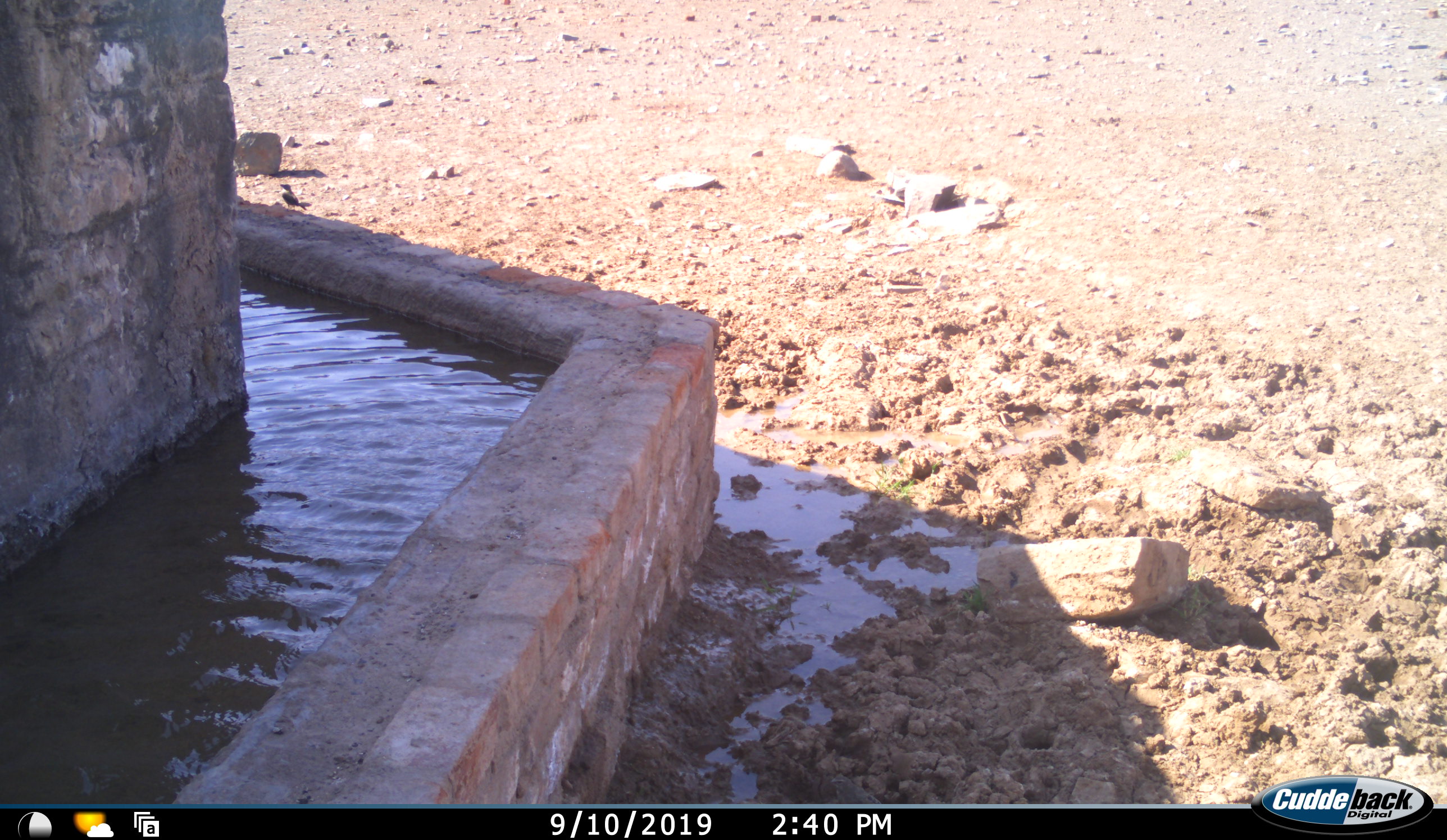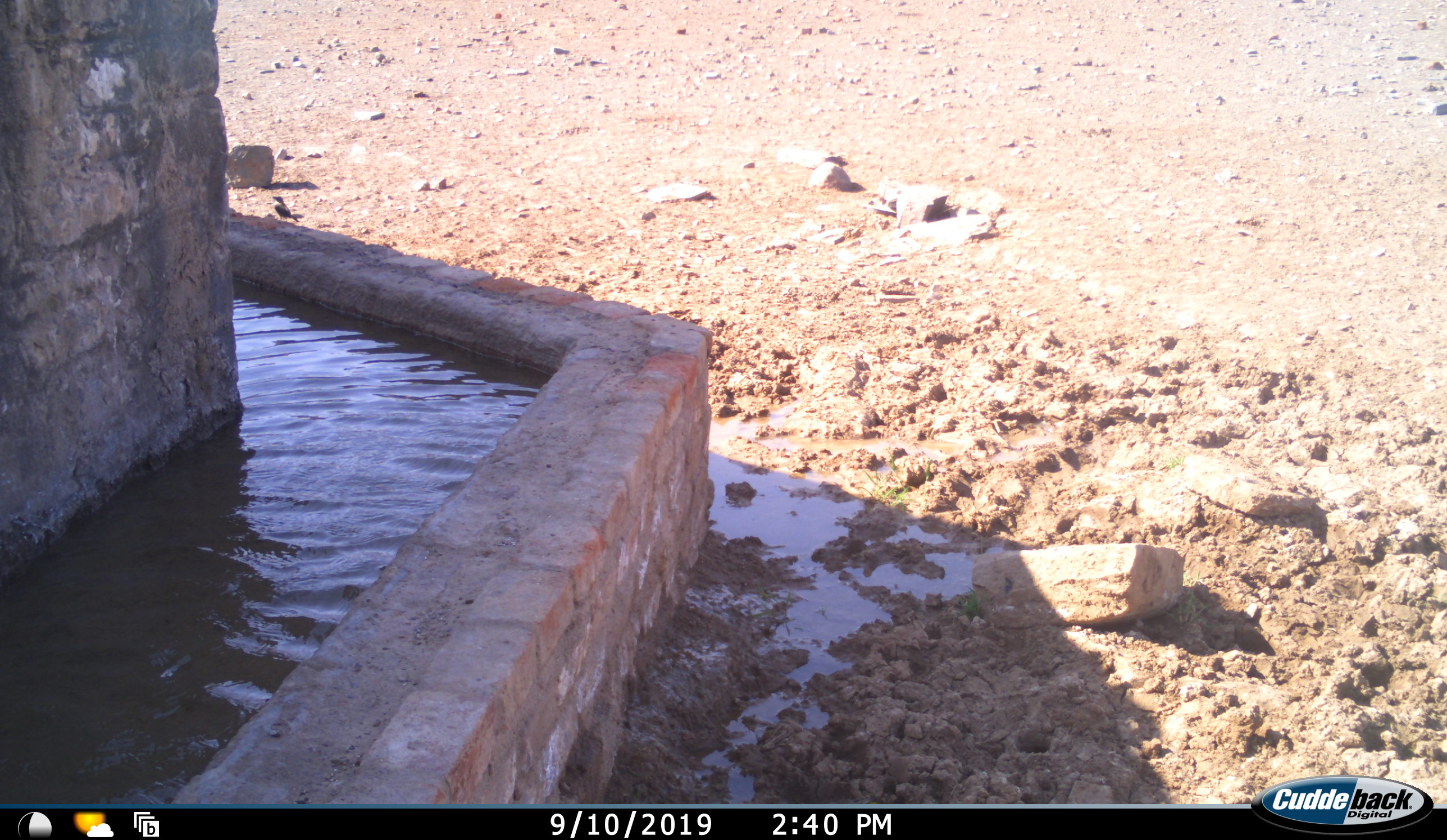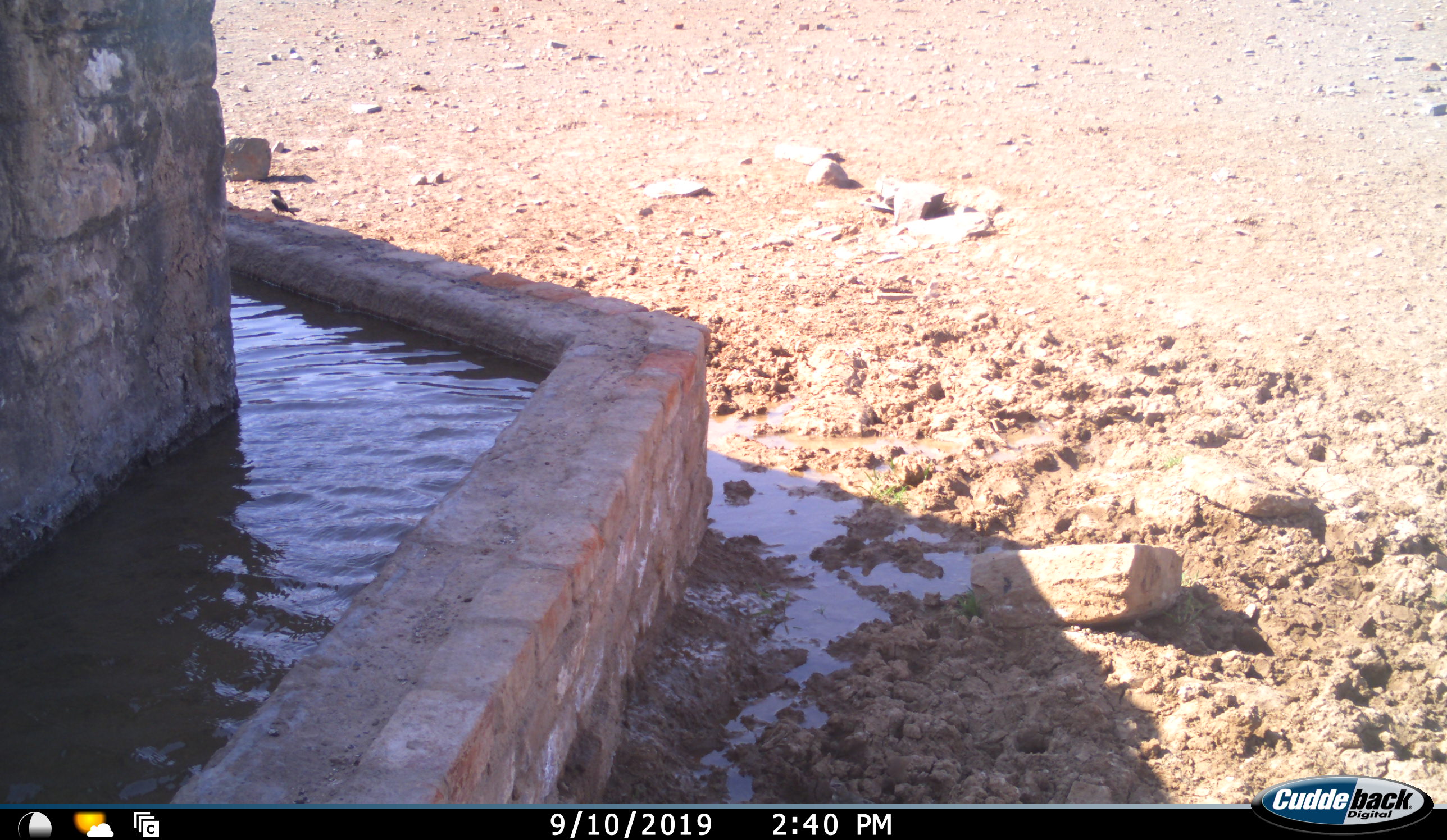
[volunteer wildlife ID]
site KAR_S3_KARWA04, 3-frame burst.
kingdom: Animalia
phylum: Chordata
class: Aves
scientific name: Aves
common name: bird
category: birdother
Birdother (bird) (Aves), count 1. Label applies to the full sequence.